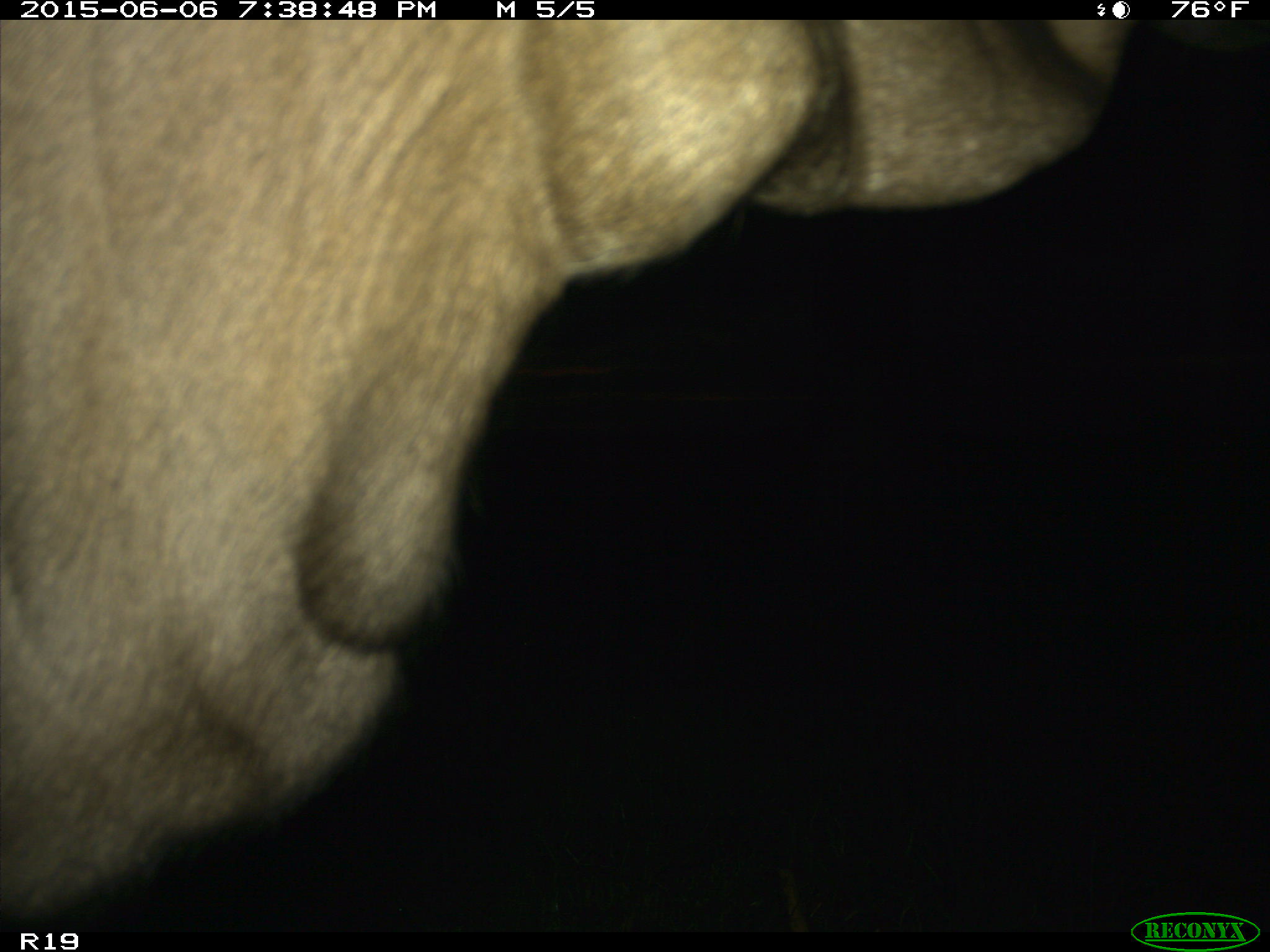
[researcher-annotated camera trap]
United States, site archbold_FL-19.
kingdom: Animalia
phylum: Chordata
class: Mammalia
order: Artiodactyla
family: Bovidae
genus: Bos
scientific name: Bos taurus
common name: domestic cow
Bos taurus (domestic cow).